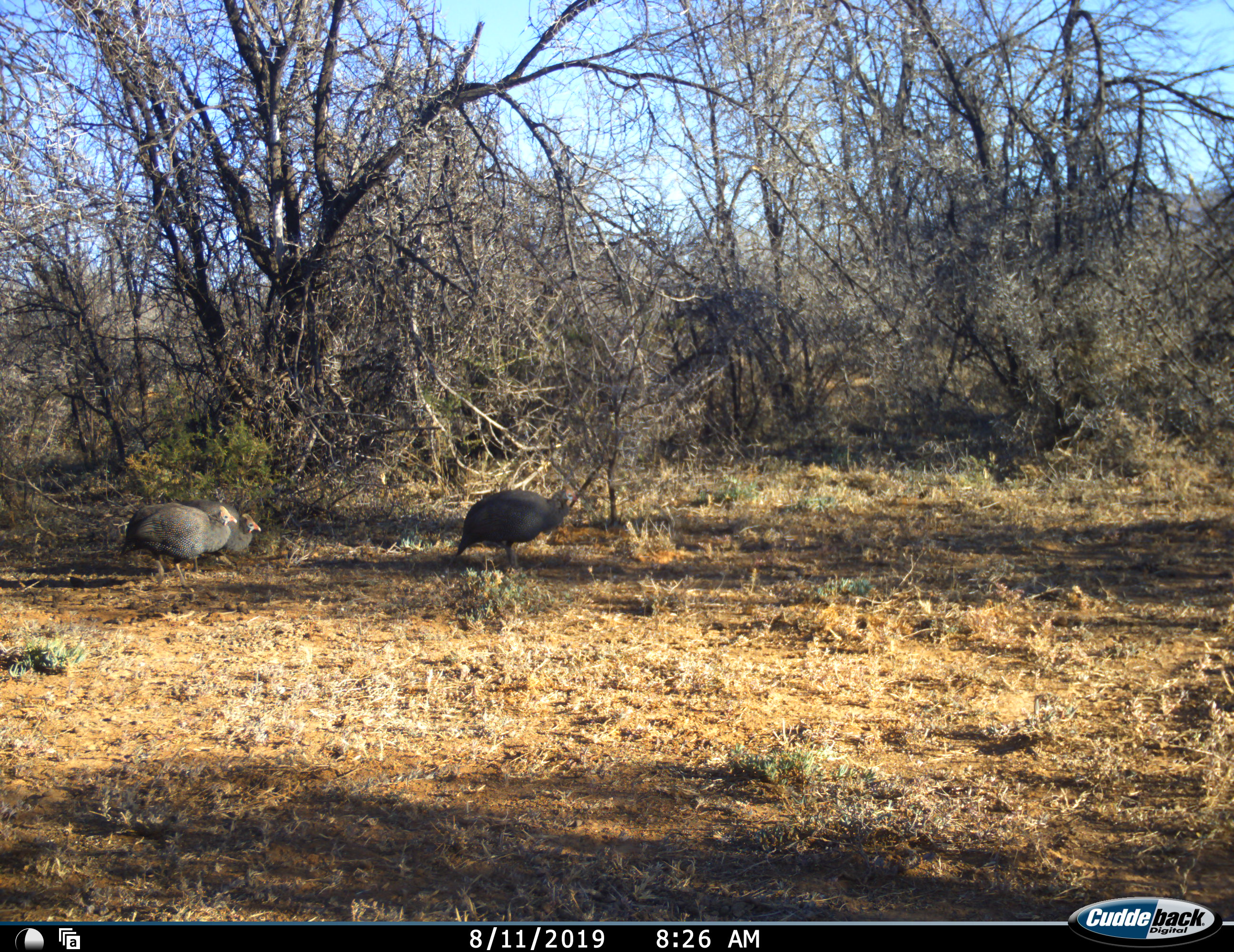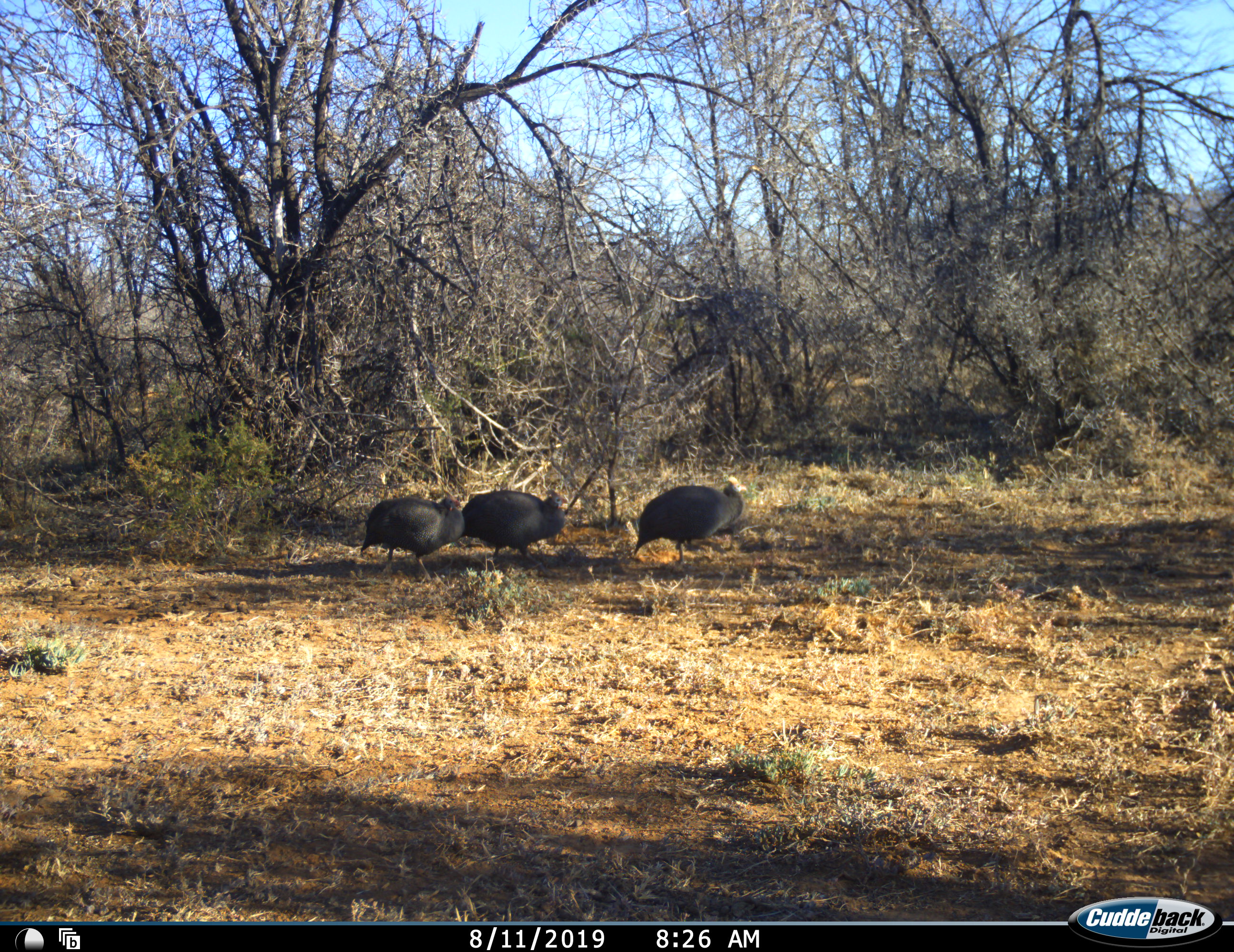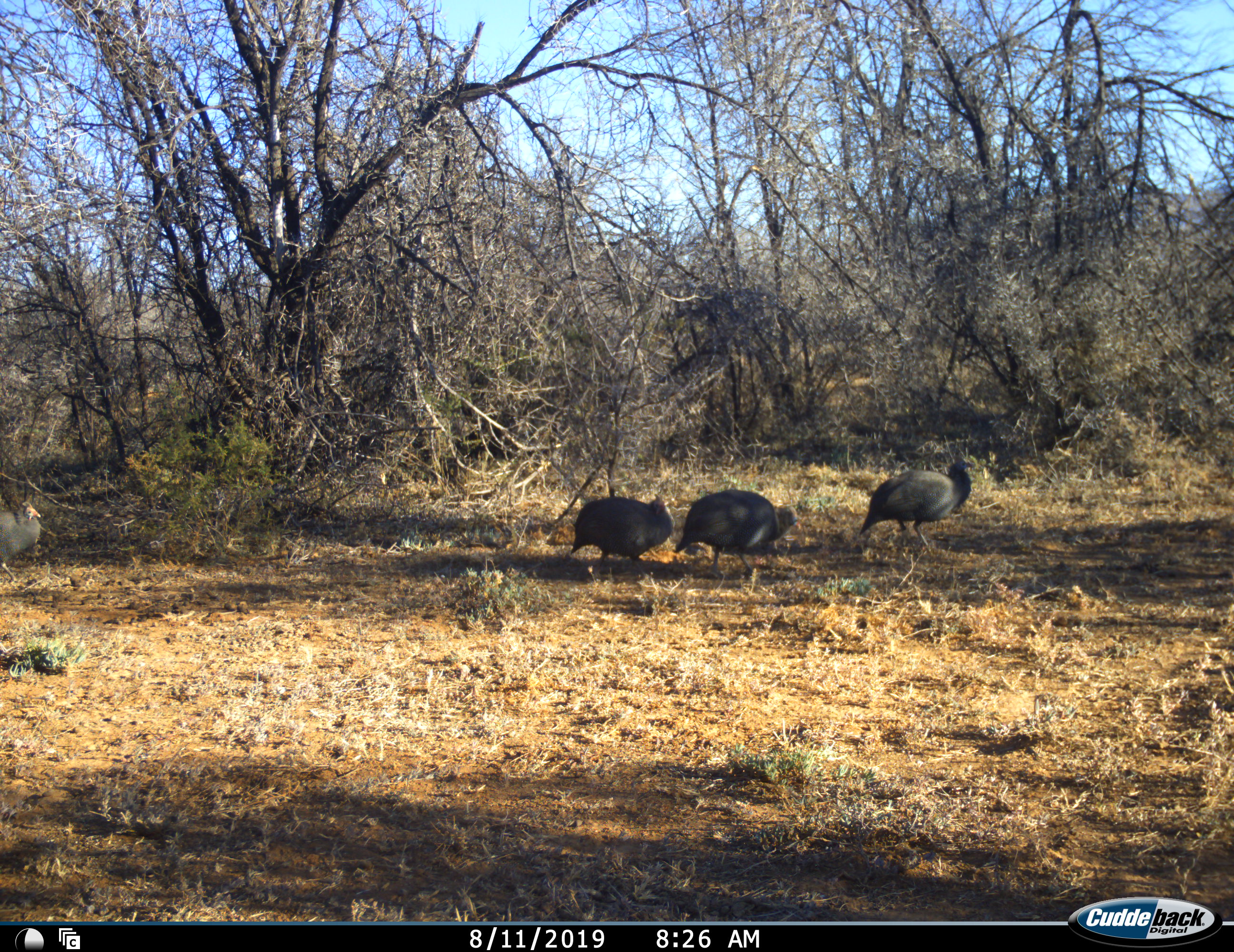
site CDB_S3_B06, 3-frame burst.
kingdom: Animalia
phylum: Chordata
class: Aves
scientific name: Aves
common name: bird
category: birdother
Birdother (bird) (Aves), count 4. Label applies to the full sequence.